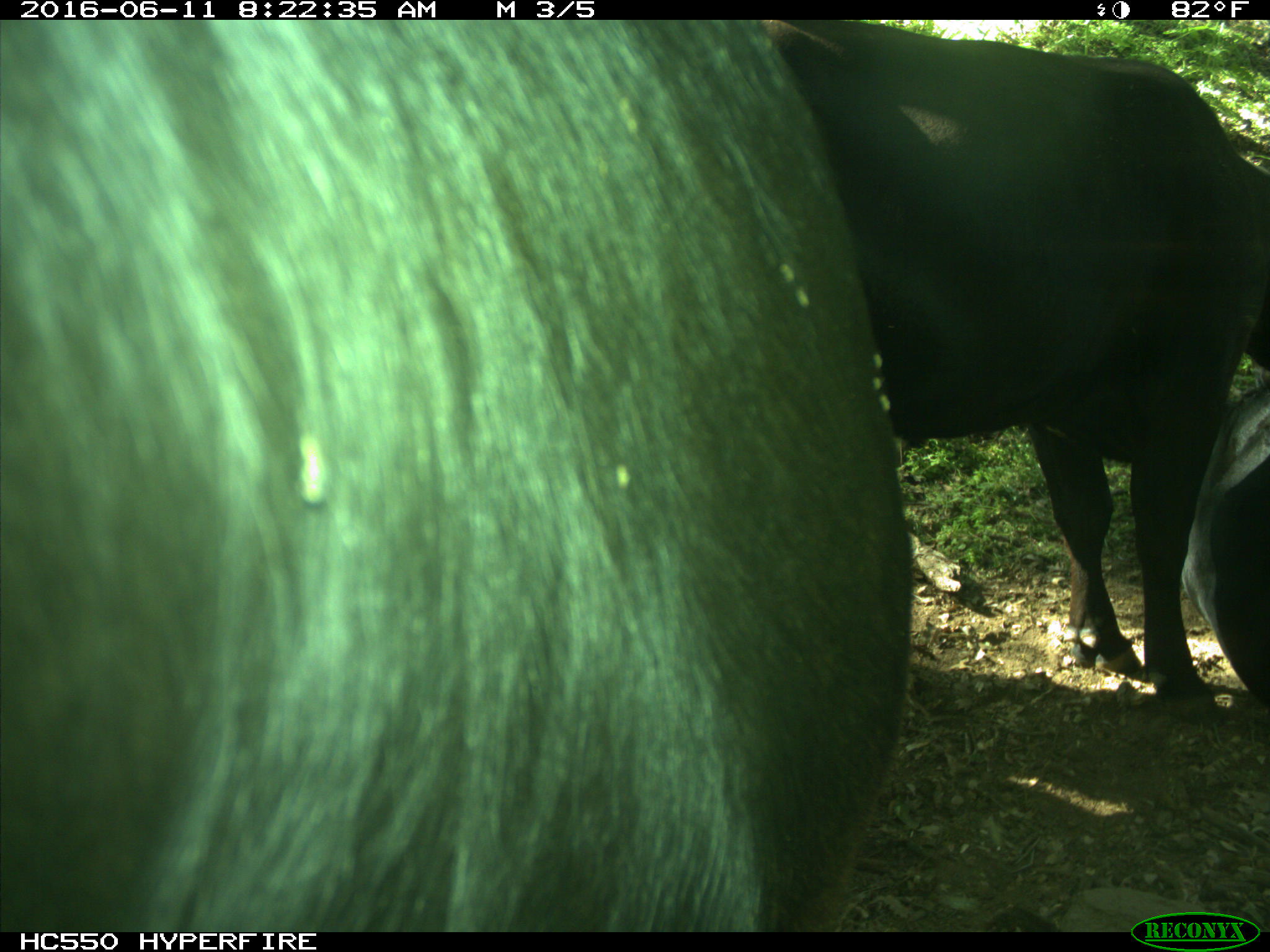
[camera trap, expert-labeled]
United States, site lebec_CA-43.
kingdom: Animalia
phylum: Chordata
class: Mammalia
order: Artiodactyla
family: Bovidae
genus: Bos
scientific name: Bos taurus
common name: domestic cow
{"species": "Bos taurus (domestic cow)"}